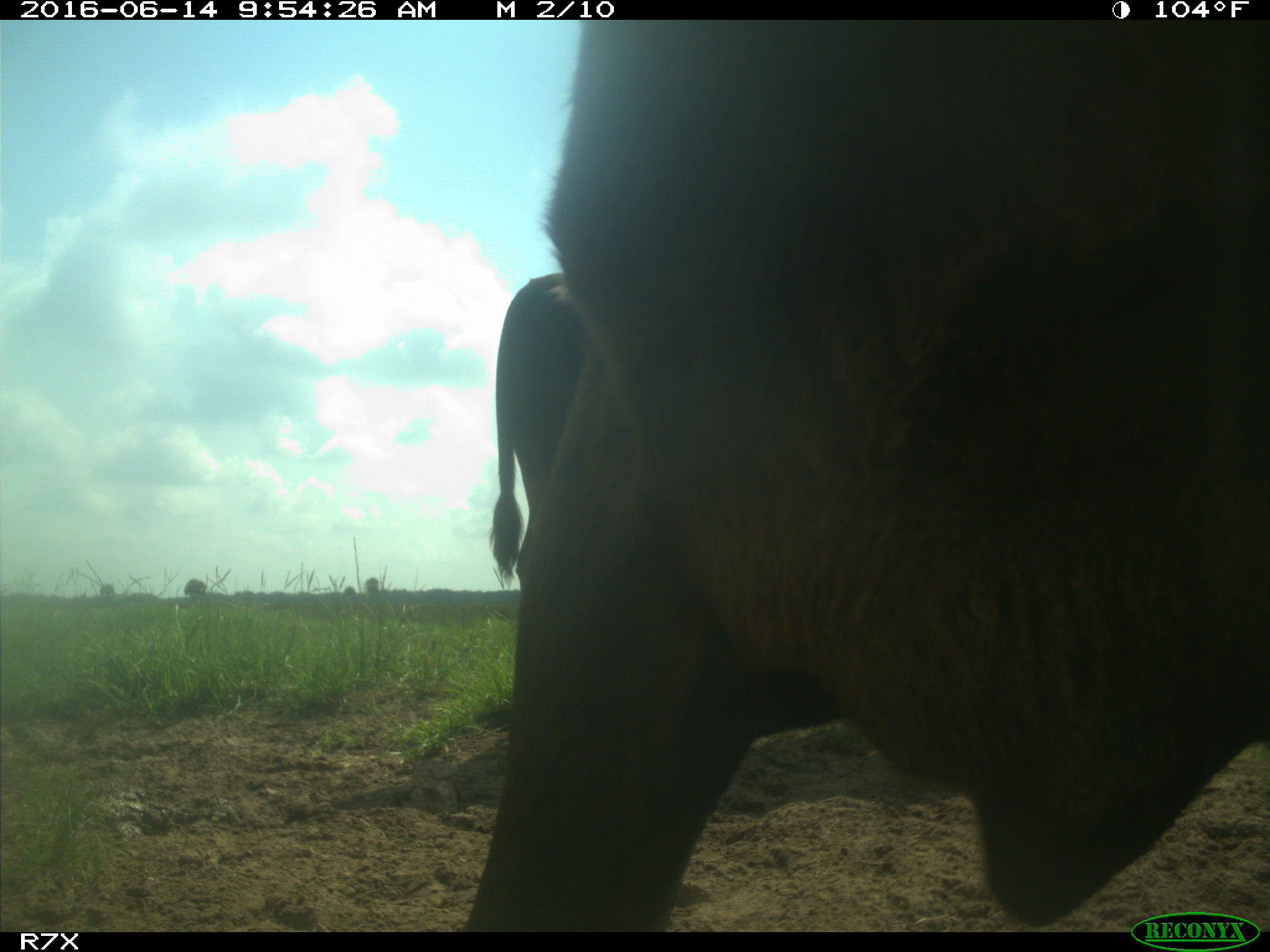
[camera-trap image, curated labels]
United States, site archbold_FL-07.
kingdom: Animalia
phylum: Chordata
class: Mammalia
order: Artiodactyla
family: Bovidae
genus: Bos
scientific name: Bos taurus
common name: domestic cow